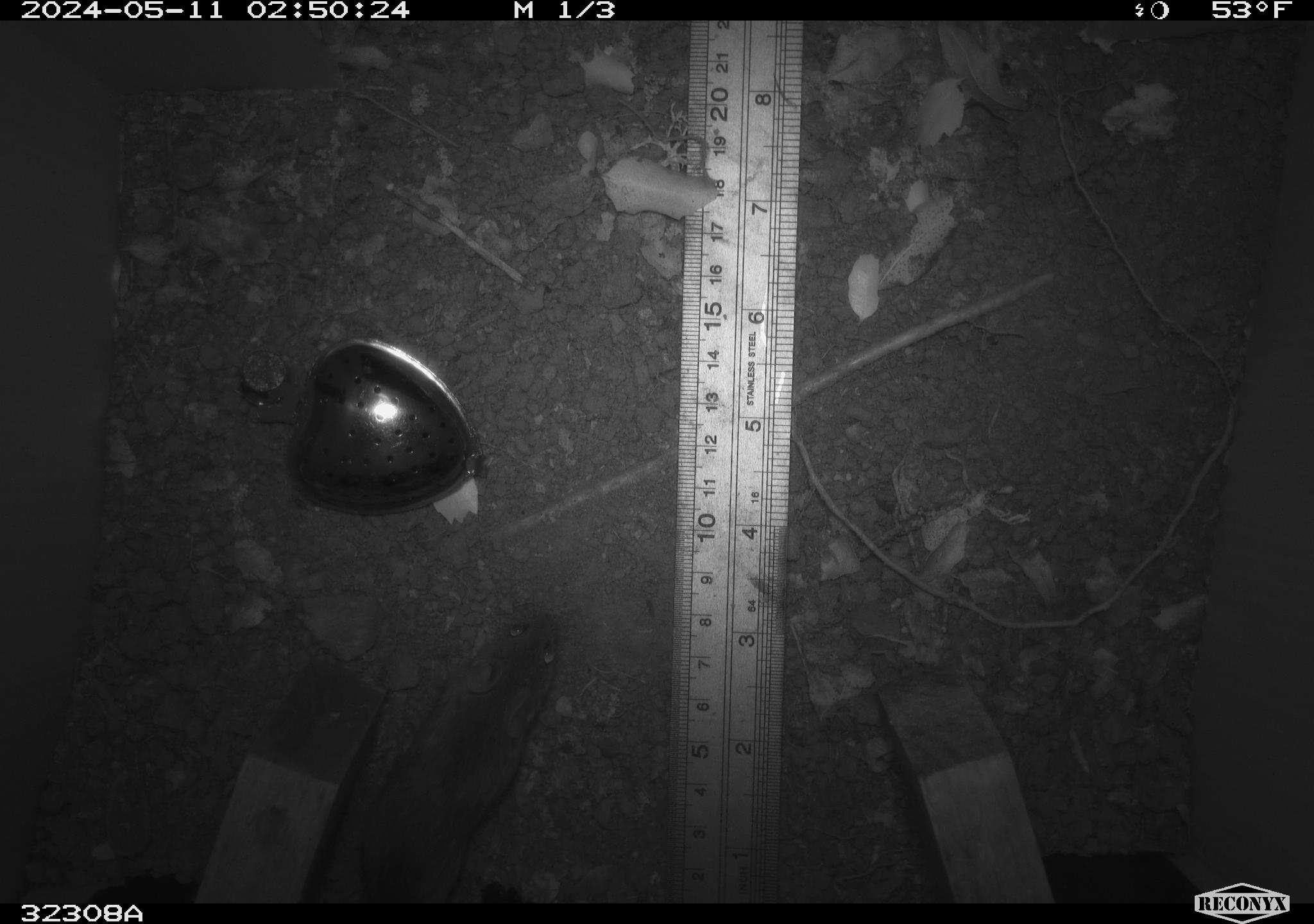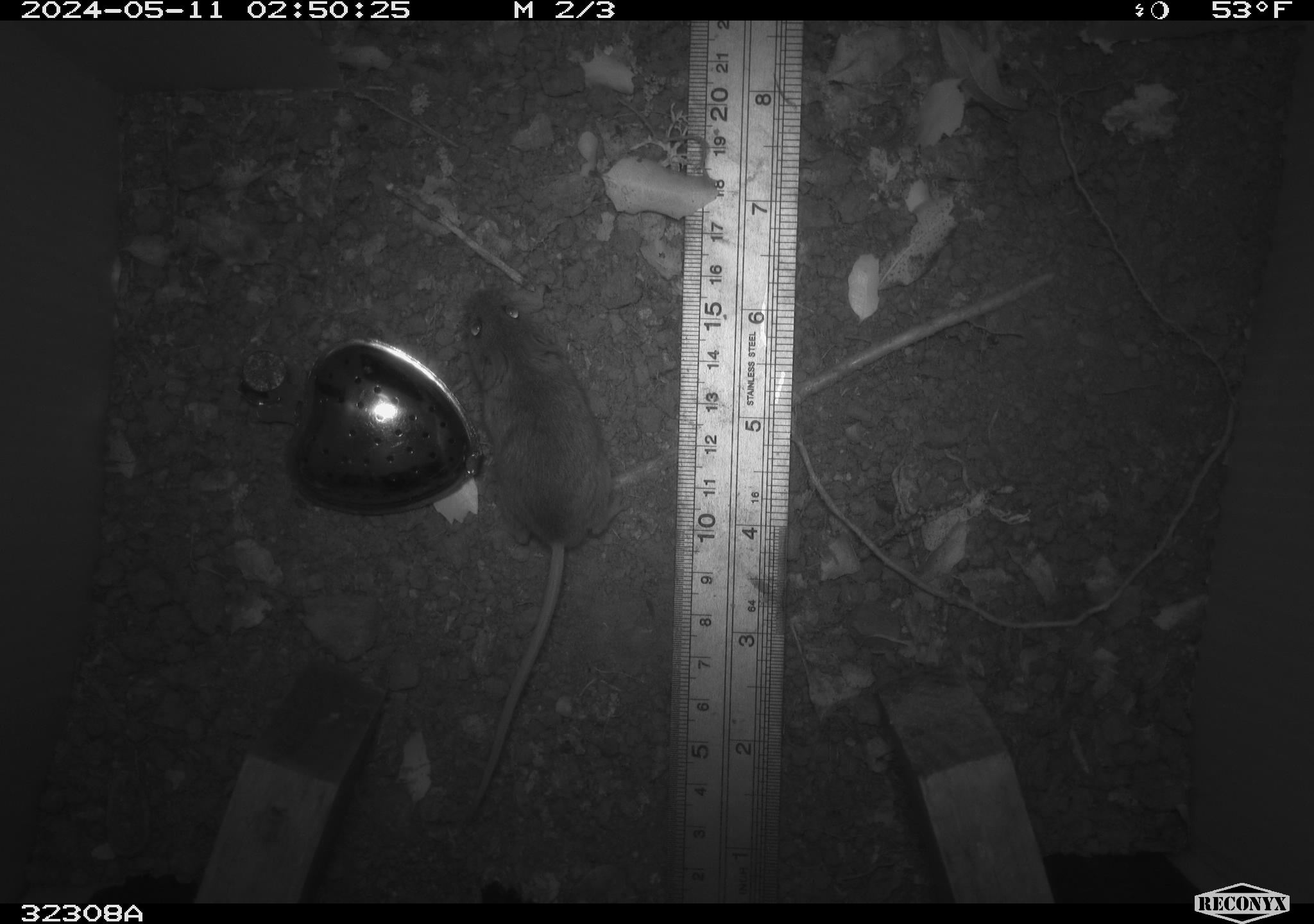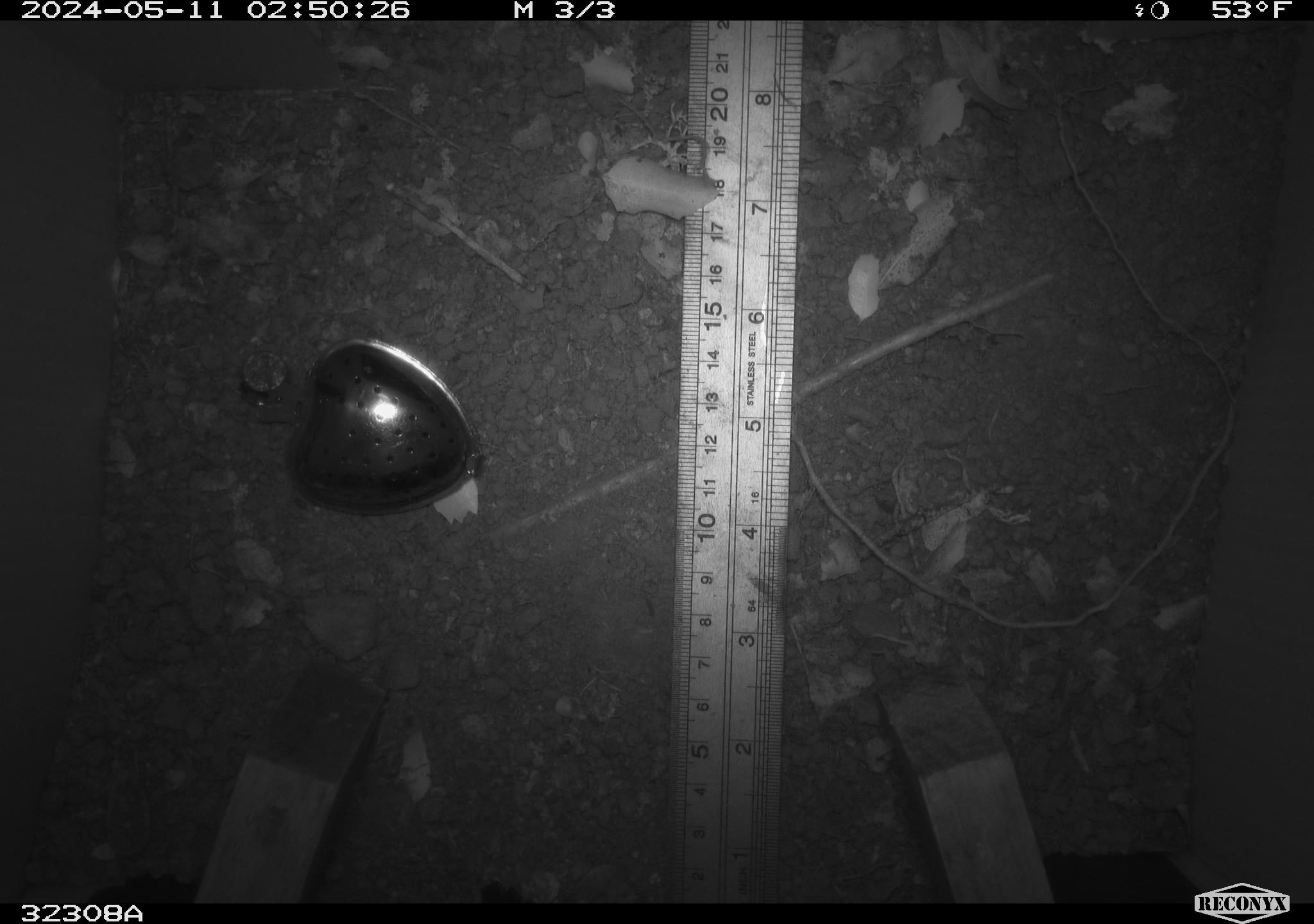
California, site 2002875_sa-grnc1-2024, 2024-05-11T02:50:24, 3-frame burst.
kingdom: Animalia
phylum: Chordata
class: Mammalia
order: Rodentia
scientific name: Rodentia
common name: rodent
Rodent (Rodentia).